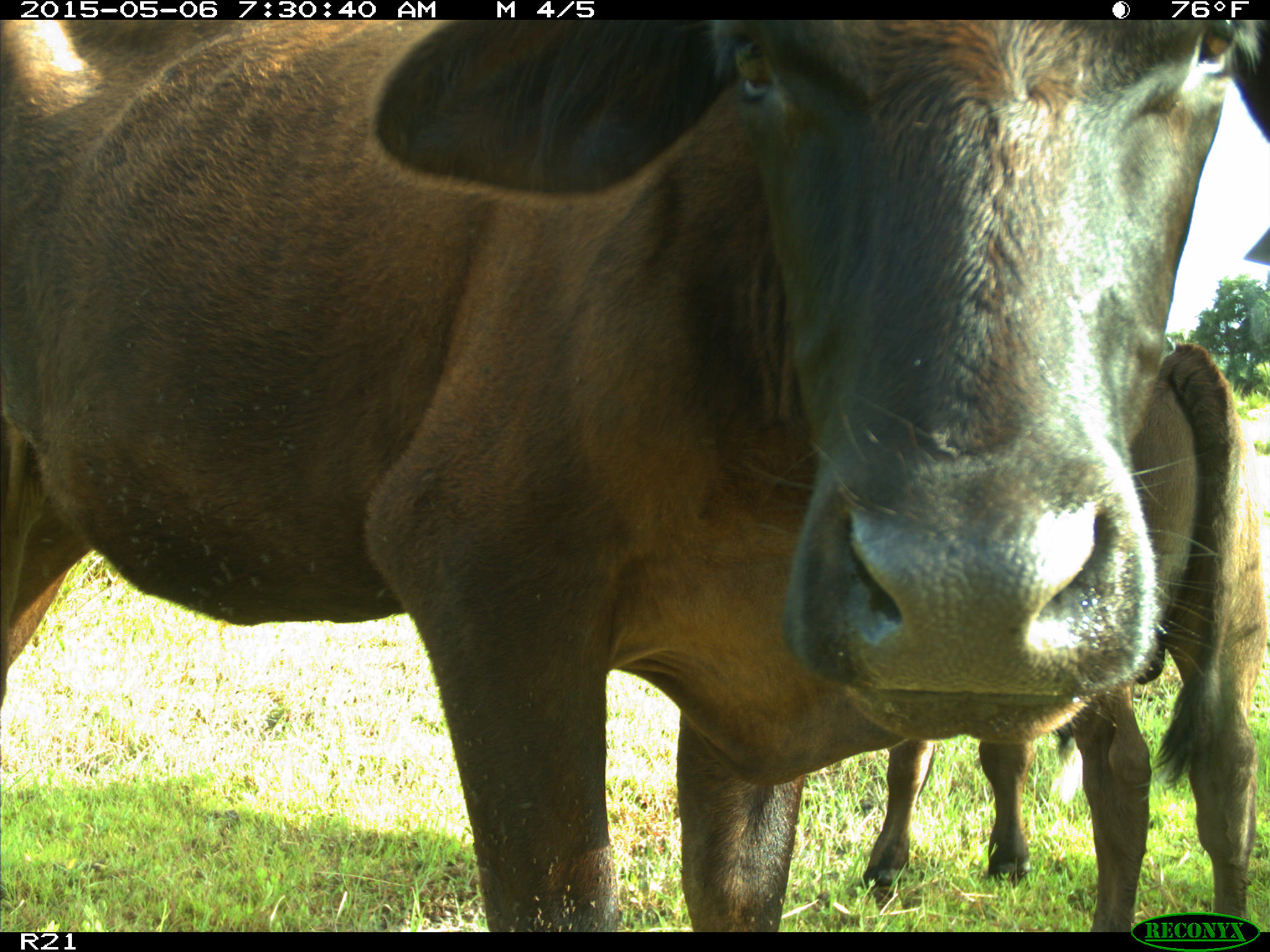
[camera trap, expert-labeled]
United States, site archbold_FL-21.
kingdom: Animalia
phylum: Chordata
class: Mammalia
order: Artiodactyla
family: Bovidae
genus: Bos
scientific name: Bos taurus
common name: domestic cow